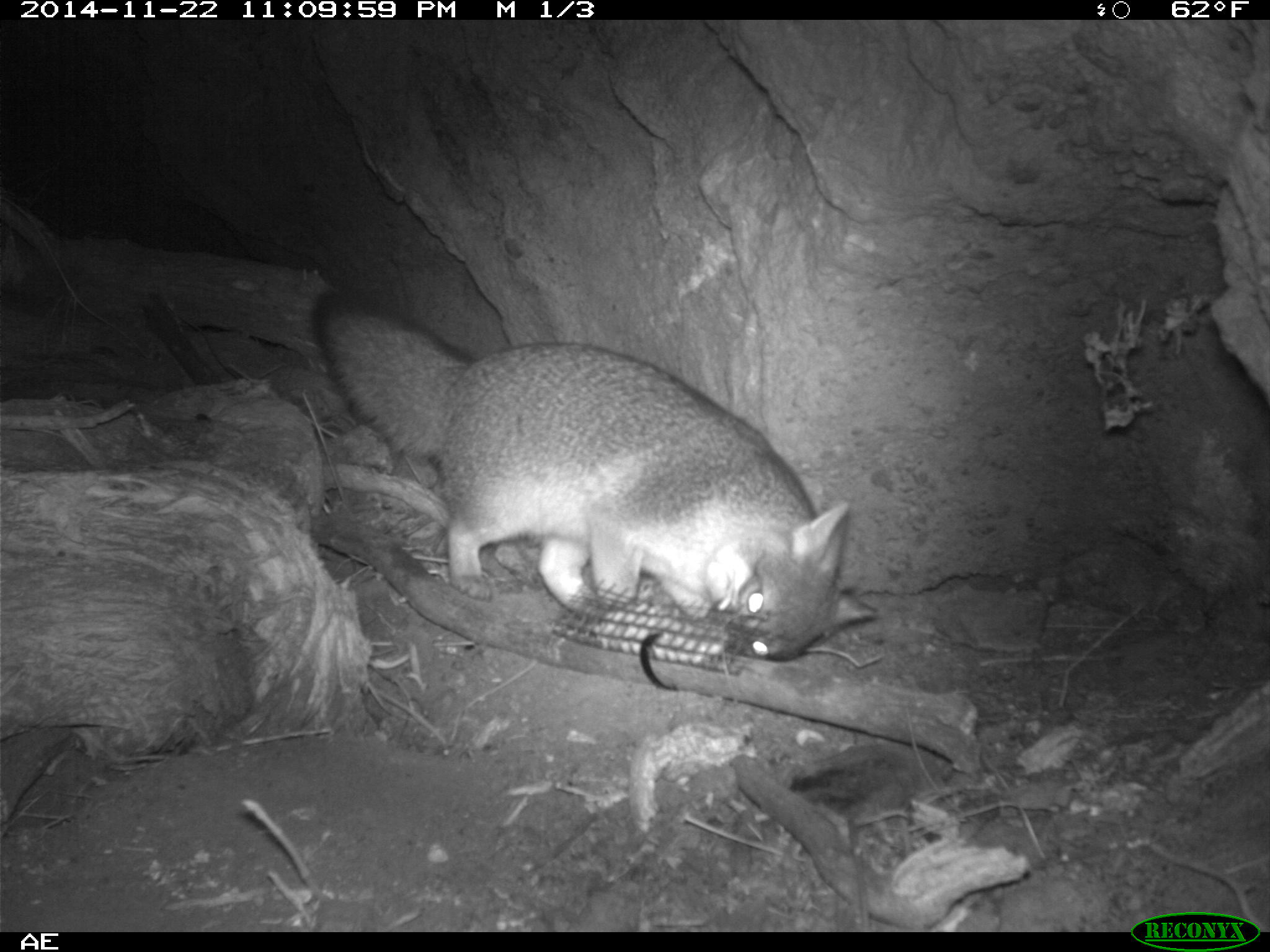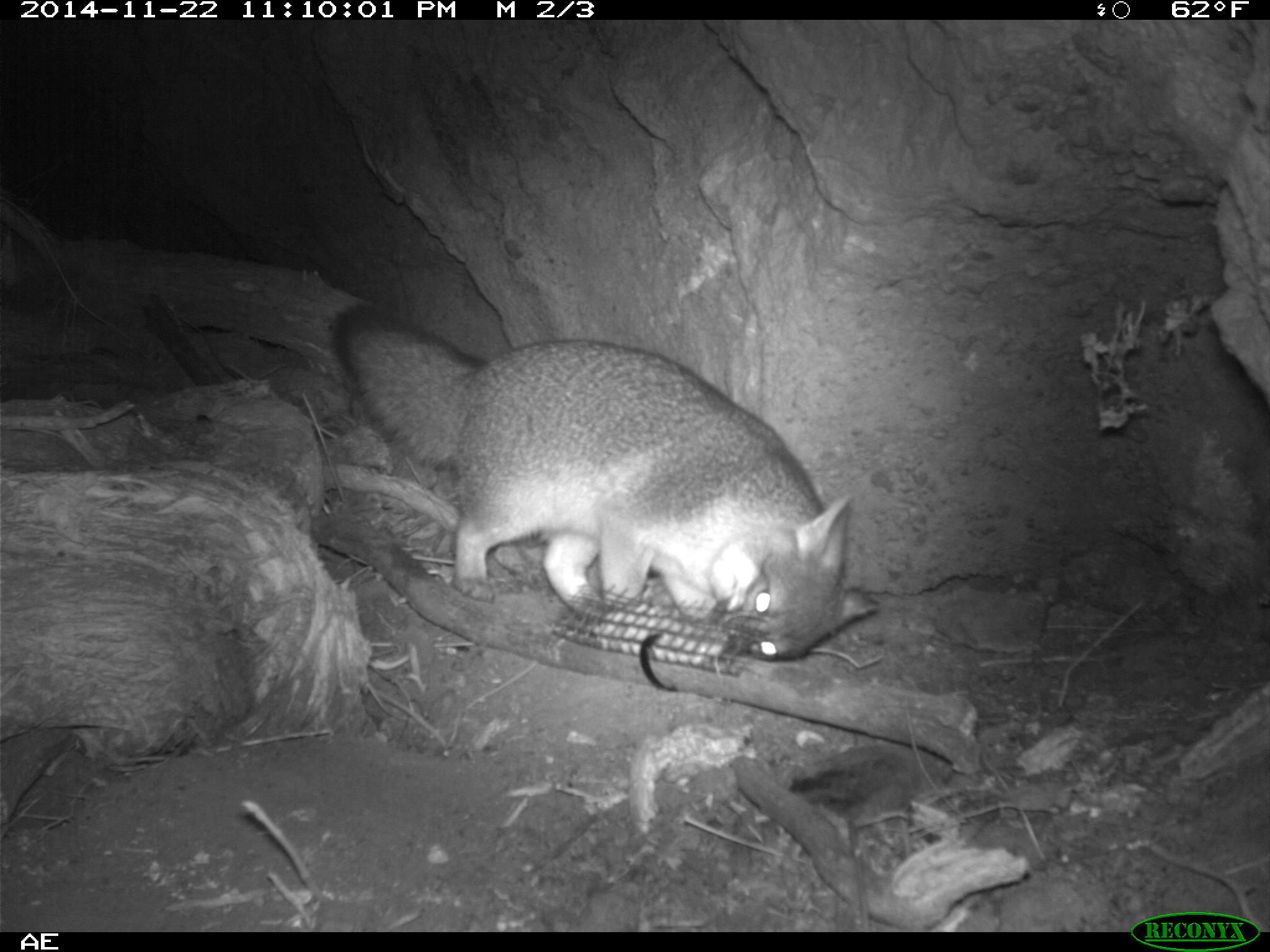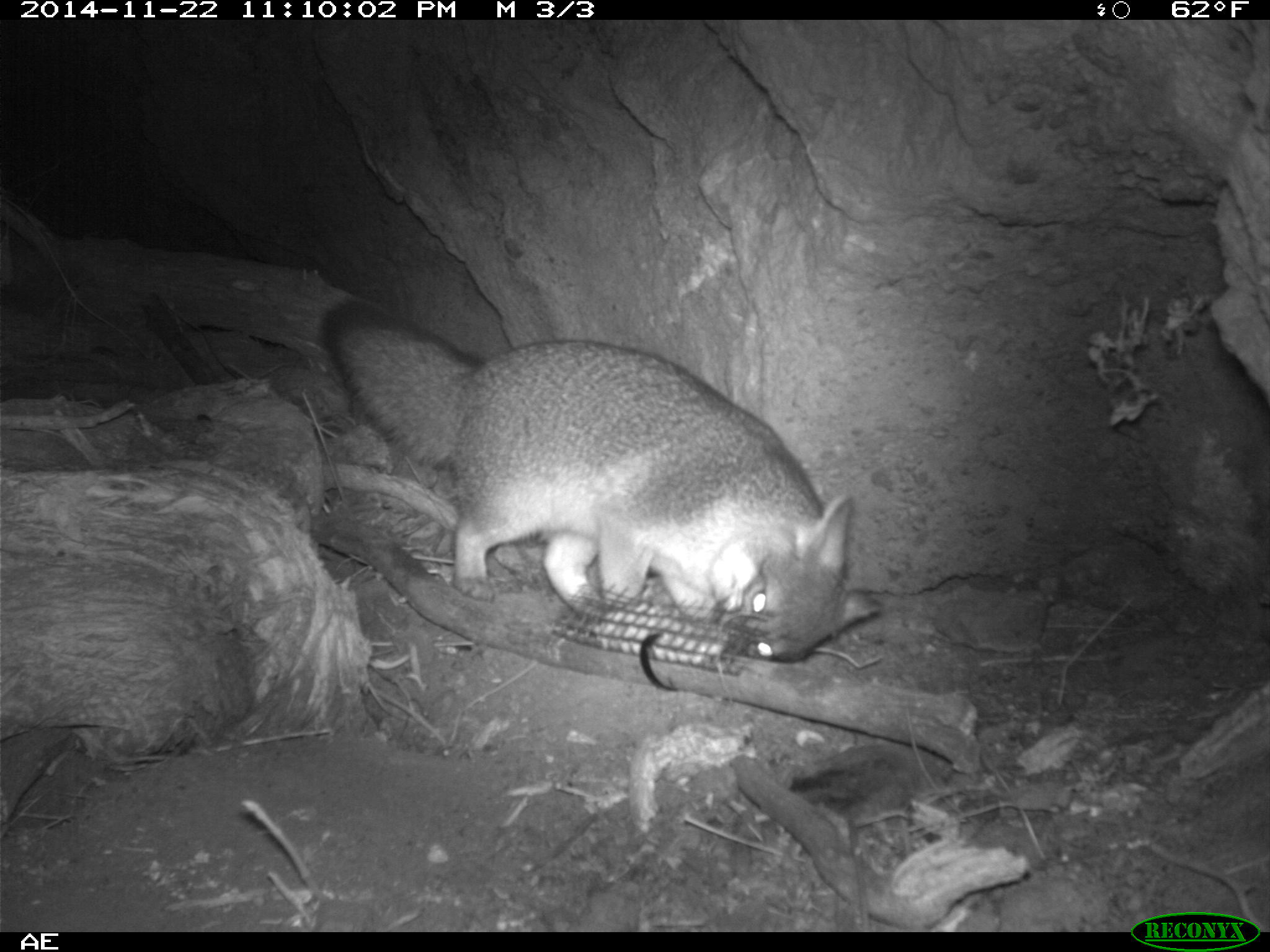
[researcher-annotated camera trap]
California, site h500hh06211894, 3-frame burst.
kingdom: Animalia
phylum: Chordata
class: Mammalia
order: Carnivora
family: Canidae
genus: Urocyon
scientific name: Urocyon littoralis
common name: island fox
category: fox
Fox (island fox) (Urocyon littoralis).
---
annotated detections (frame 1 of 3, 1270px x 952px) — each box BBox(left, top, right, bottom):
fox: BBox(315, 288, 882, 659)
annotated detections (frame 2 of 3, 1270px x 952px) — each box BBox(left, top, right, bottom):
fox: BBox(329, 298, 882, 663)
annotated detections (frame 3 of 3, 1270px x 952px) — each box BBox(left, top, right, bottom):
fox: BBox(319, 294, 882, 660)